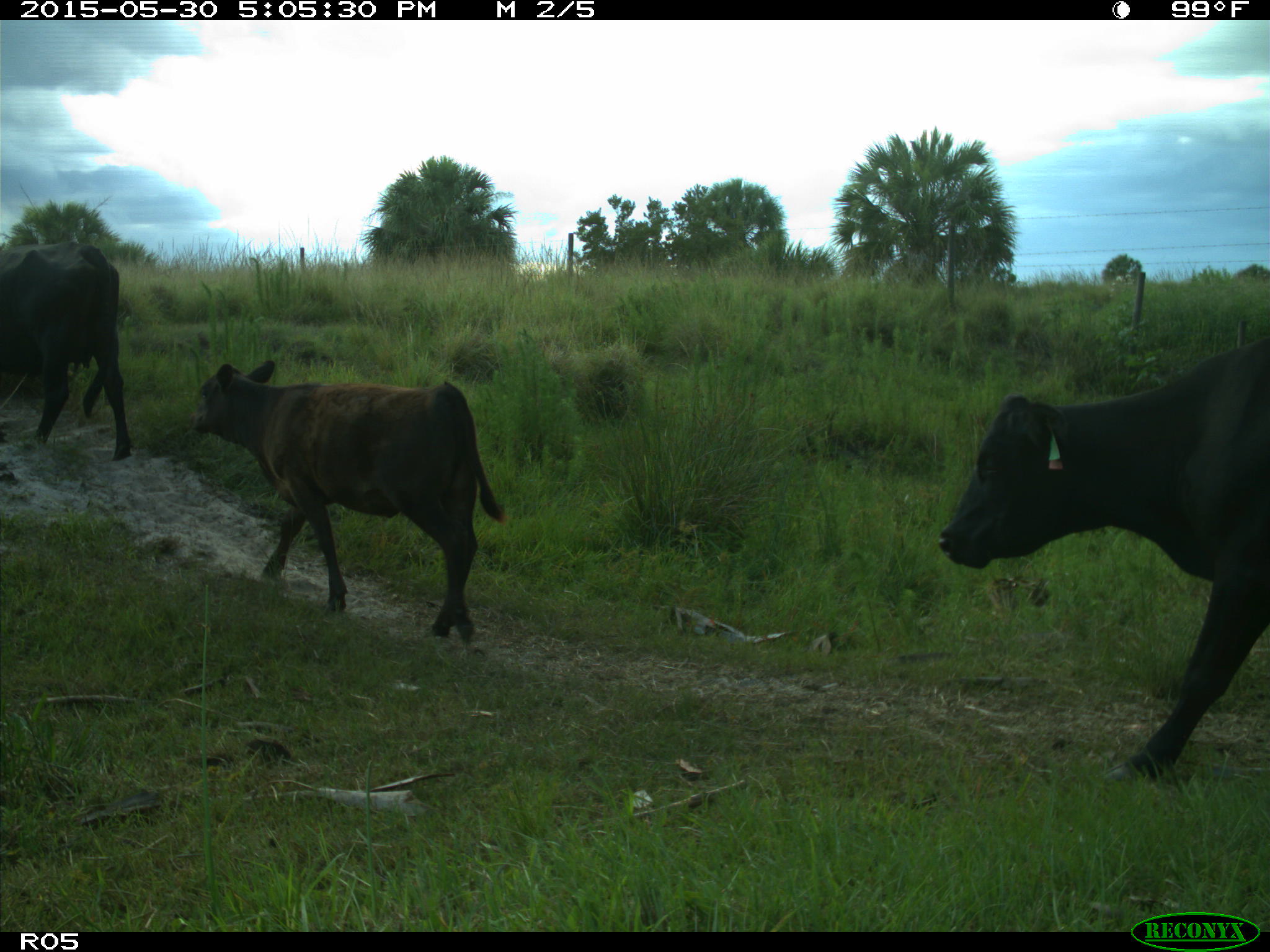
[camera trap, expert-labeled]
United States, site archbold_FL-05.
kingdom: Animalia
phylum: Chordata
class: Mammalia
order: Artiodactyla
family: Bovidae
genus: Bos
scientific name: Bos taurus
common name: domestic cow